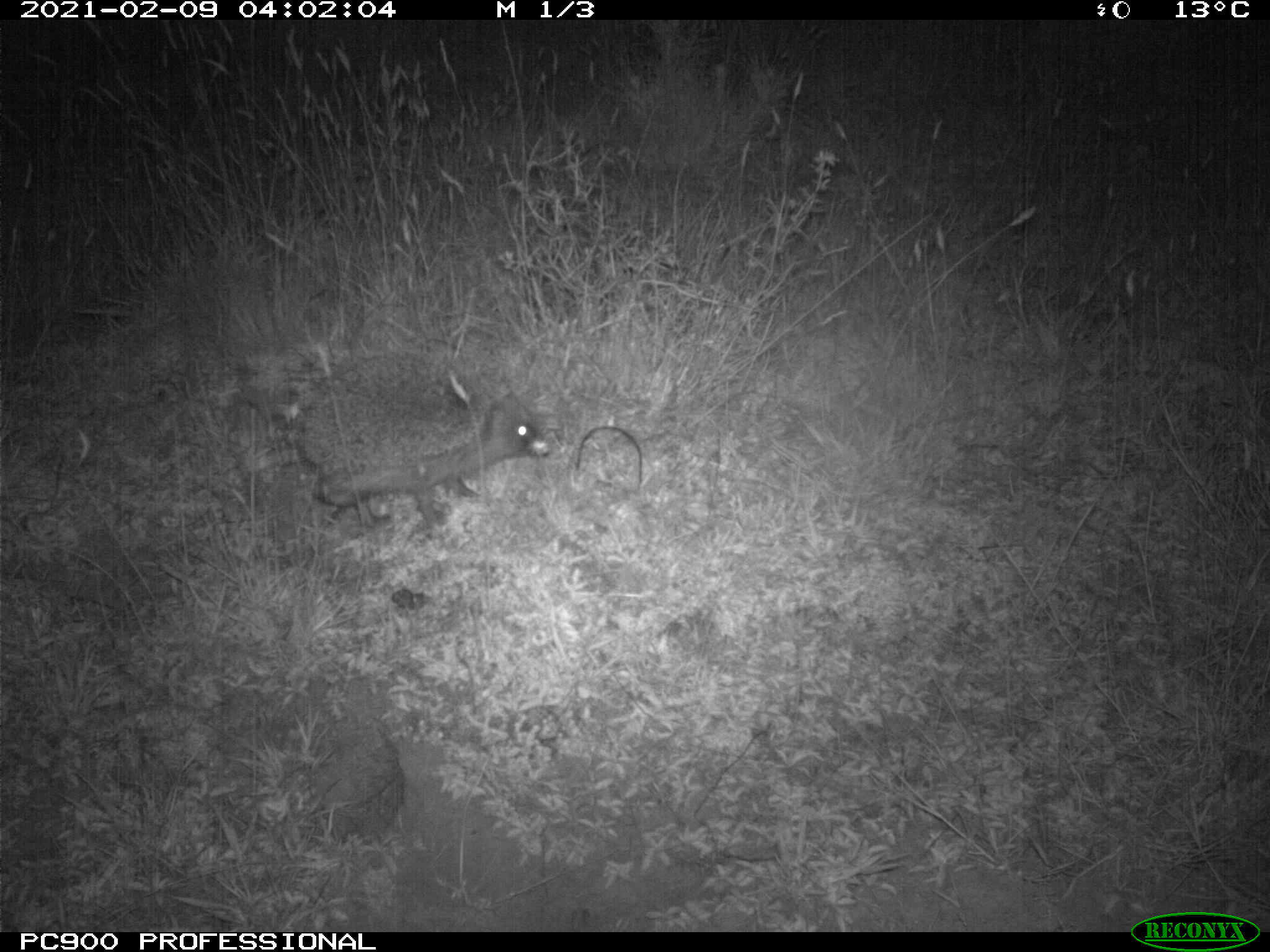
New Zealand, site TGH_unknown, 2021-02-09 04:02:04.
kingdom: Animalia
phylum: Chordata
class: Mammalia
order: Eulipotyphla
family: Erinaceidae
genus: Erinaceus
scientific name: Erinaceus europaeus europaeus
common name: european hedgehog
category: hedgehog